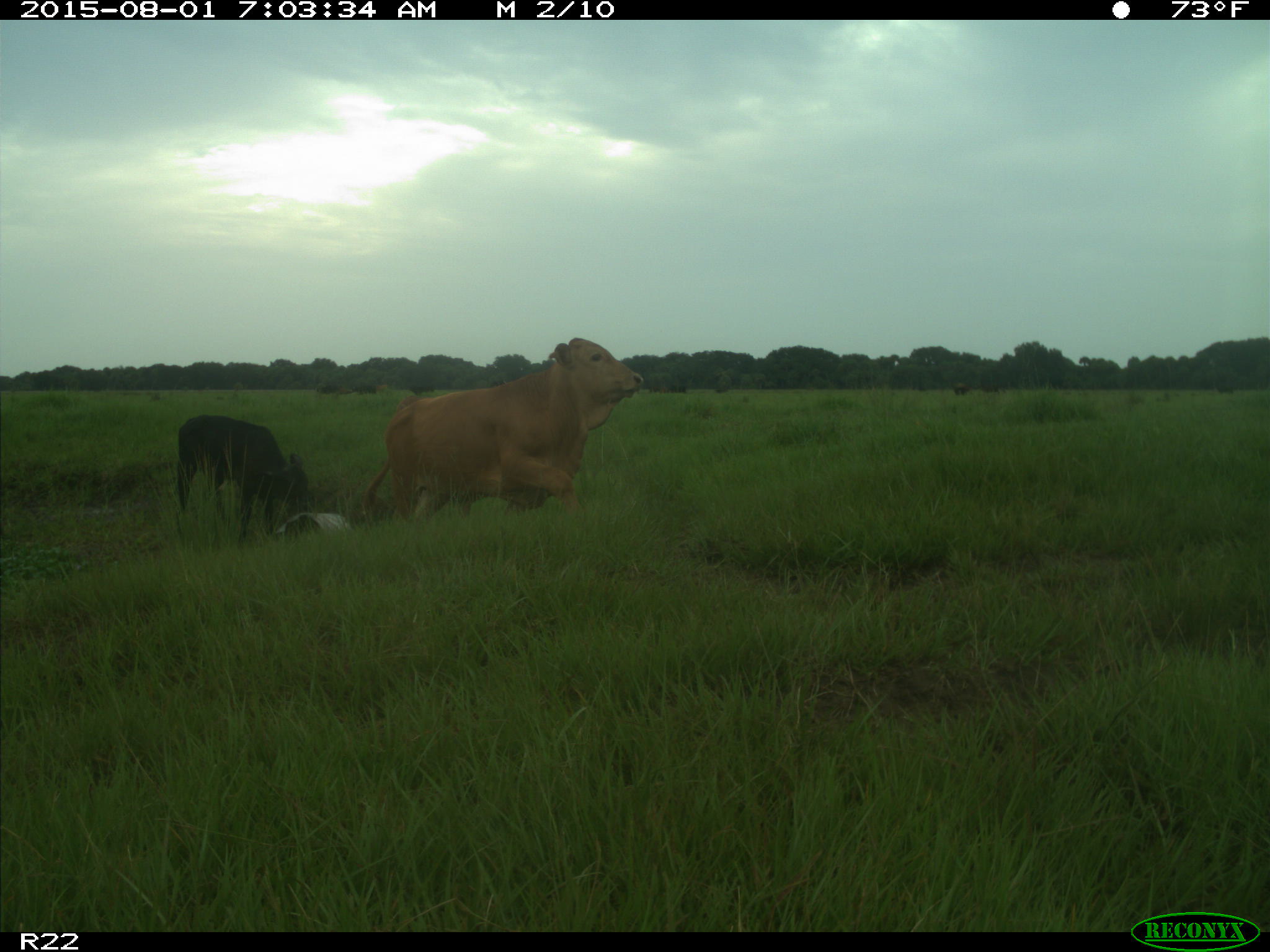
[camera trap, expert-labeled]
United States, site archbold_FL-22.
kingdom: Animalia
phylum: Chordata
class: Mammalia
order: Artiodactyla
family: Bovidae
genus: Bos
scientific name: Bos taurus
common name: domestic cow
Bos taurus (domestic cow).